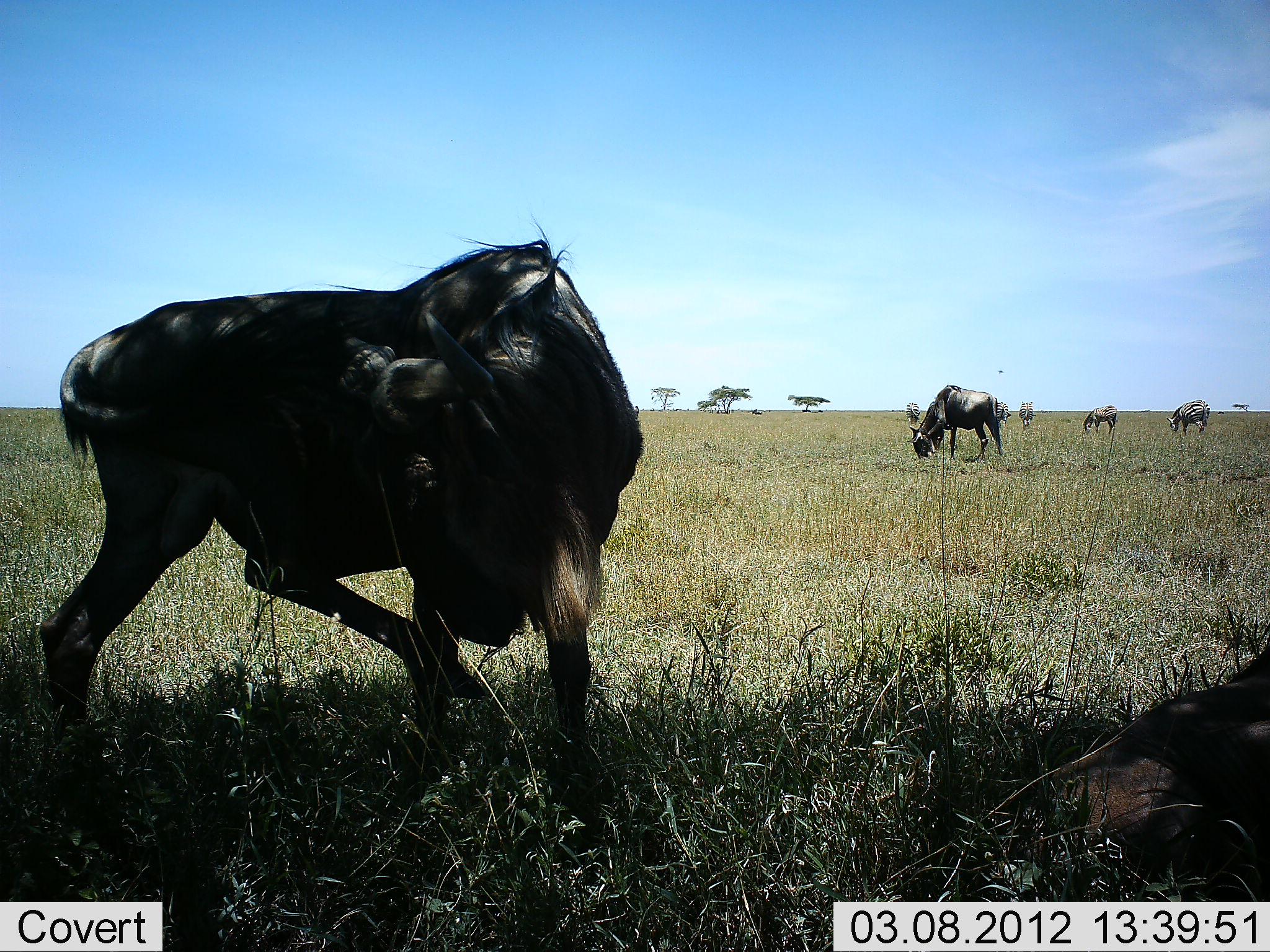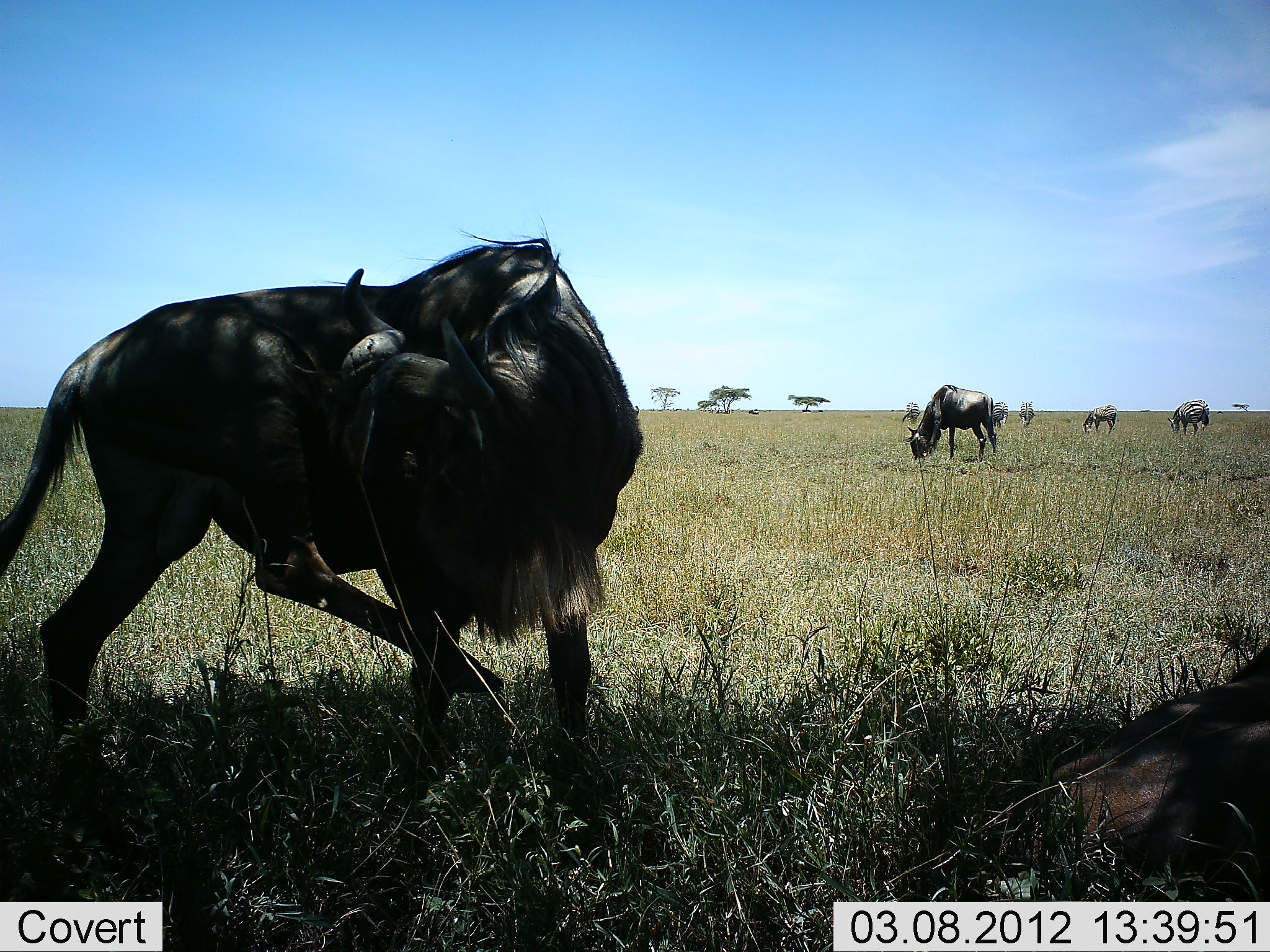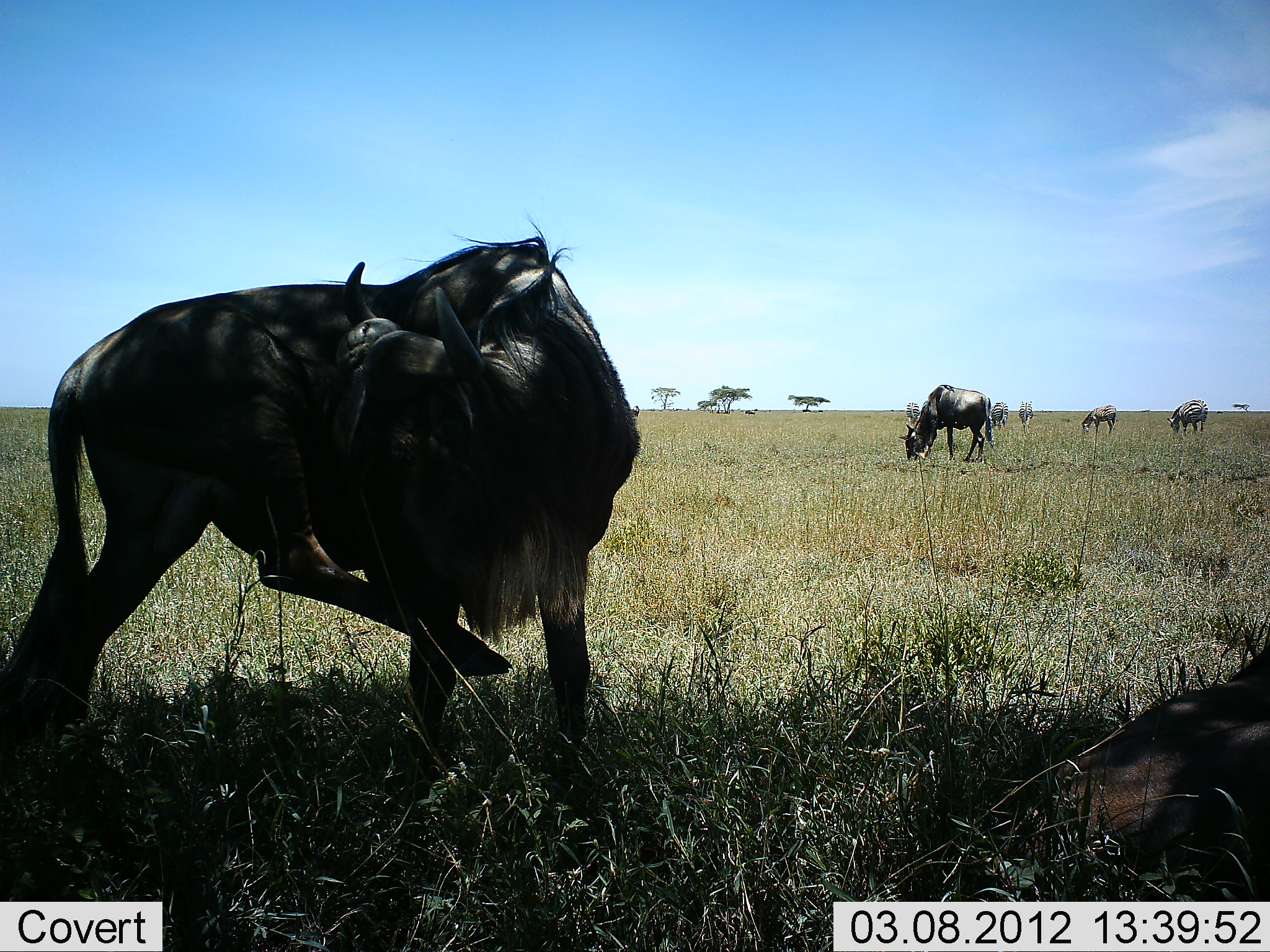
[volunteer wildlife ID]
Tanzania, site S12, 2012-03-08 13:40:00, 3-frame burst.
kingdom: Animalia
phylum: Chordata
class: Mammalia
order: Artiodactyla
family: Bovidae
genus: Connochaetes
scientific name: Connochaetes taurinus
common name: blue wildebeest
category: wildebeest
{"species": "wildebeest (blue wildebeest) (Connochaetes taurinus)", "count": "7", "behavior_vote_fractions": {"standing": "82%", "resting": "54%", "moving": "11%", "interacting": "0%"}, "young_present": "0%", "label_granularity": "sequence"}